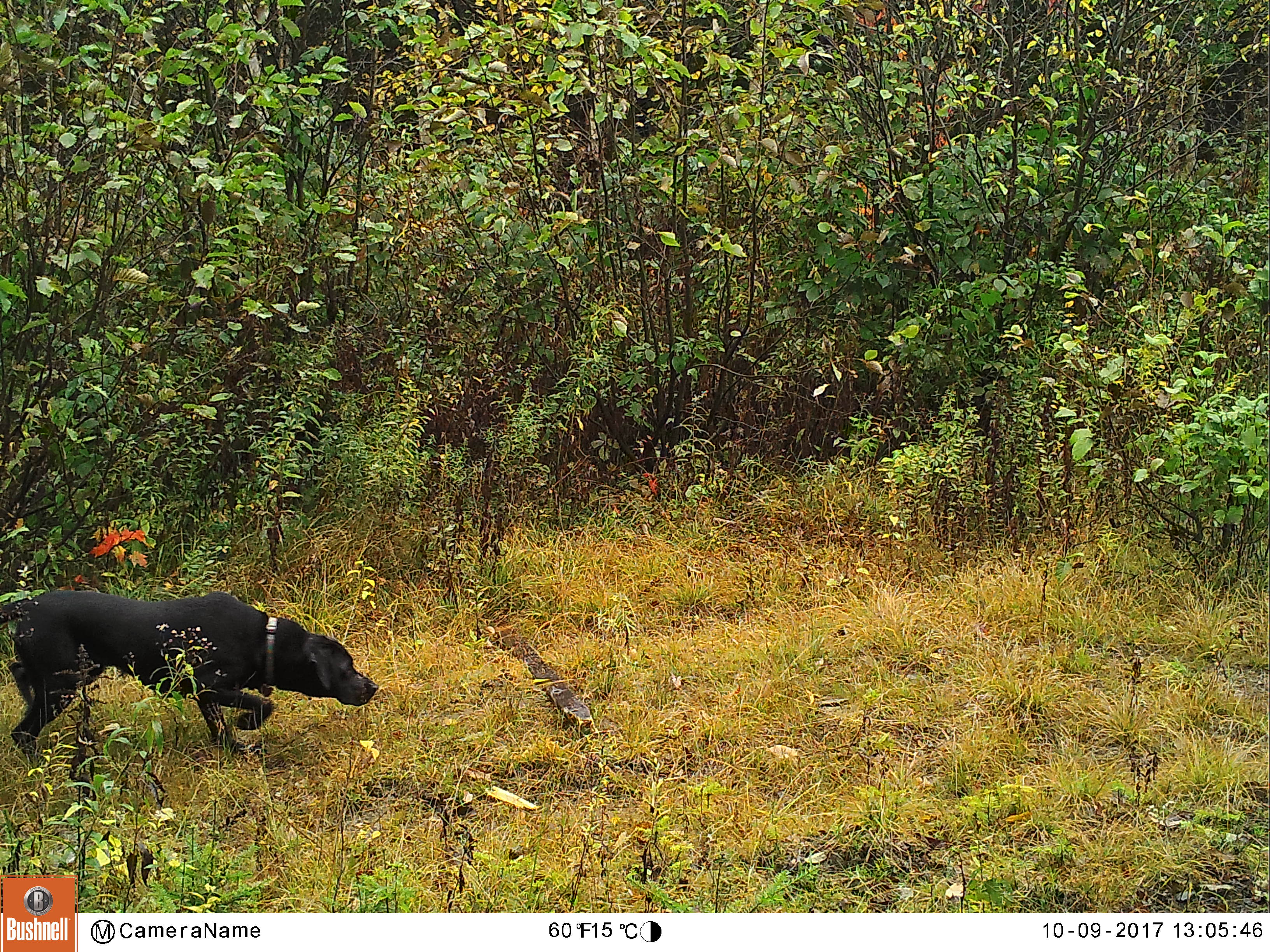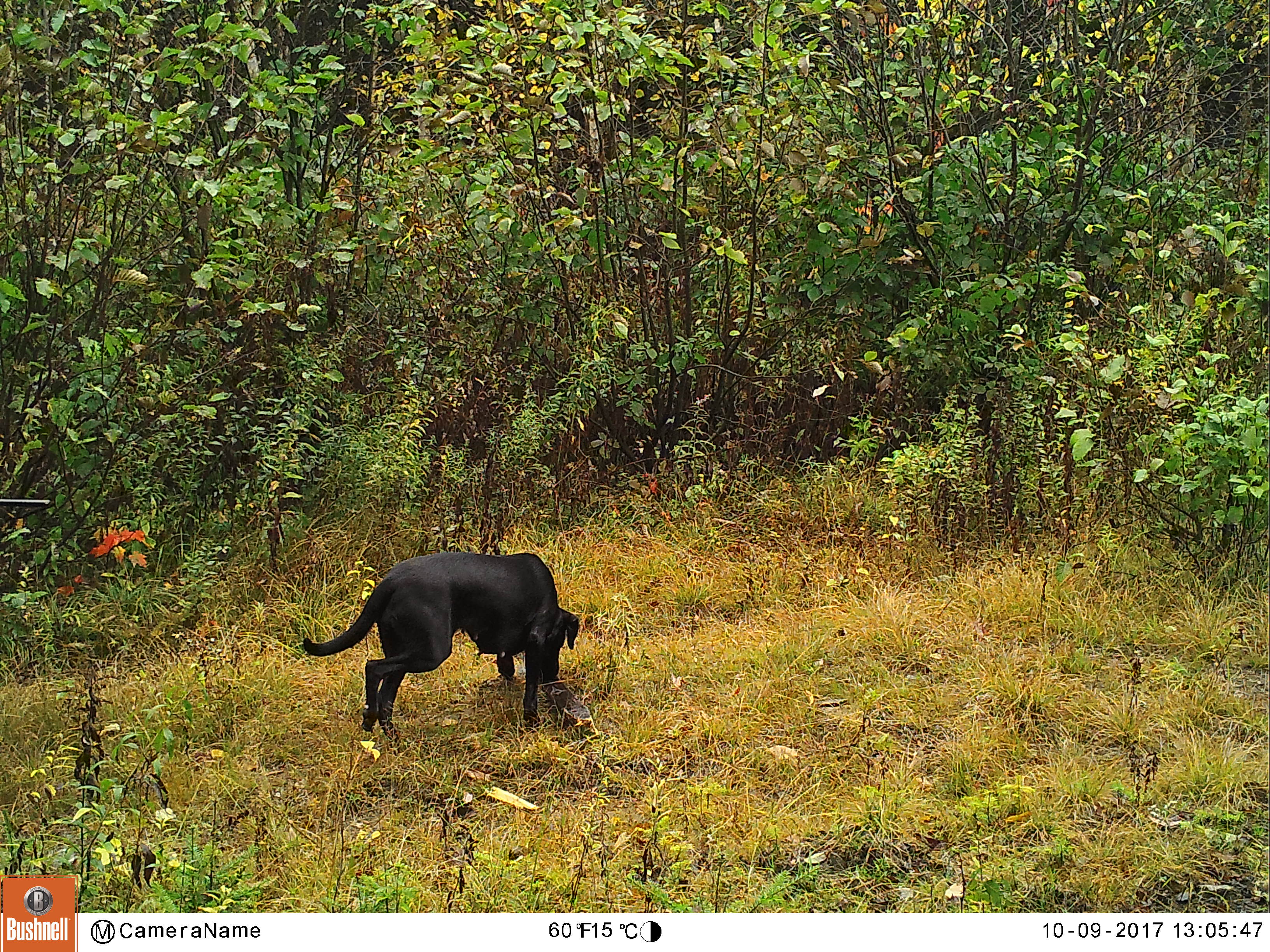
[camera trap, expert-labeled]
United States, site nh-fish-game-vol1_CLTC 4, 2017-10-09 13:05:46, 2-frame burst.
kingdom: Animalia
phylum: Chordata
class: Mammalia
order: Carnivora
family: Canidae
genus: Canis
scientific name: Canis familiaris familiaris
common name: domestic dog